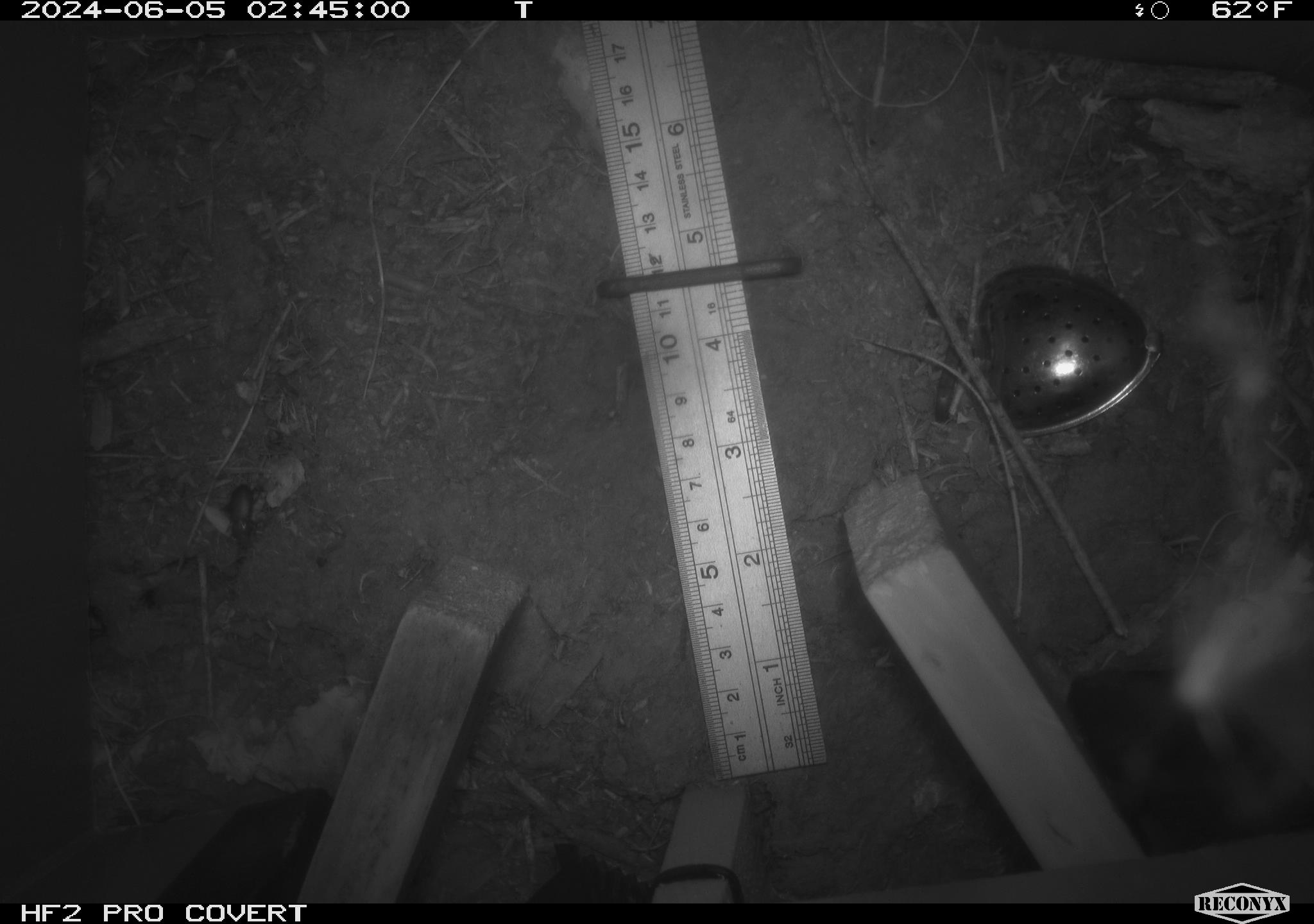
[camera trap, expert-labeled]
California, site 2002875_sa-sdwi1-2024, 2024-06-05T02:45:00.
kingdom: Animalia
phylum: Arthropoda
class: Insecta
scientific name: Insecta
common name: insect